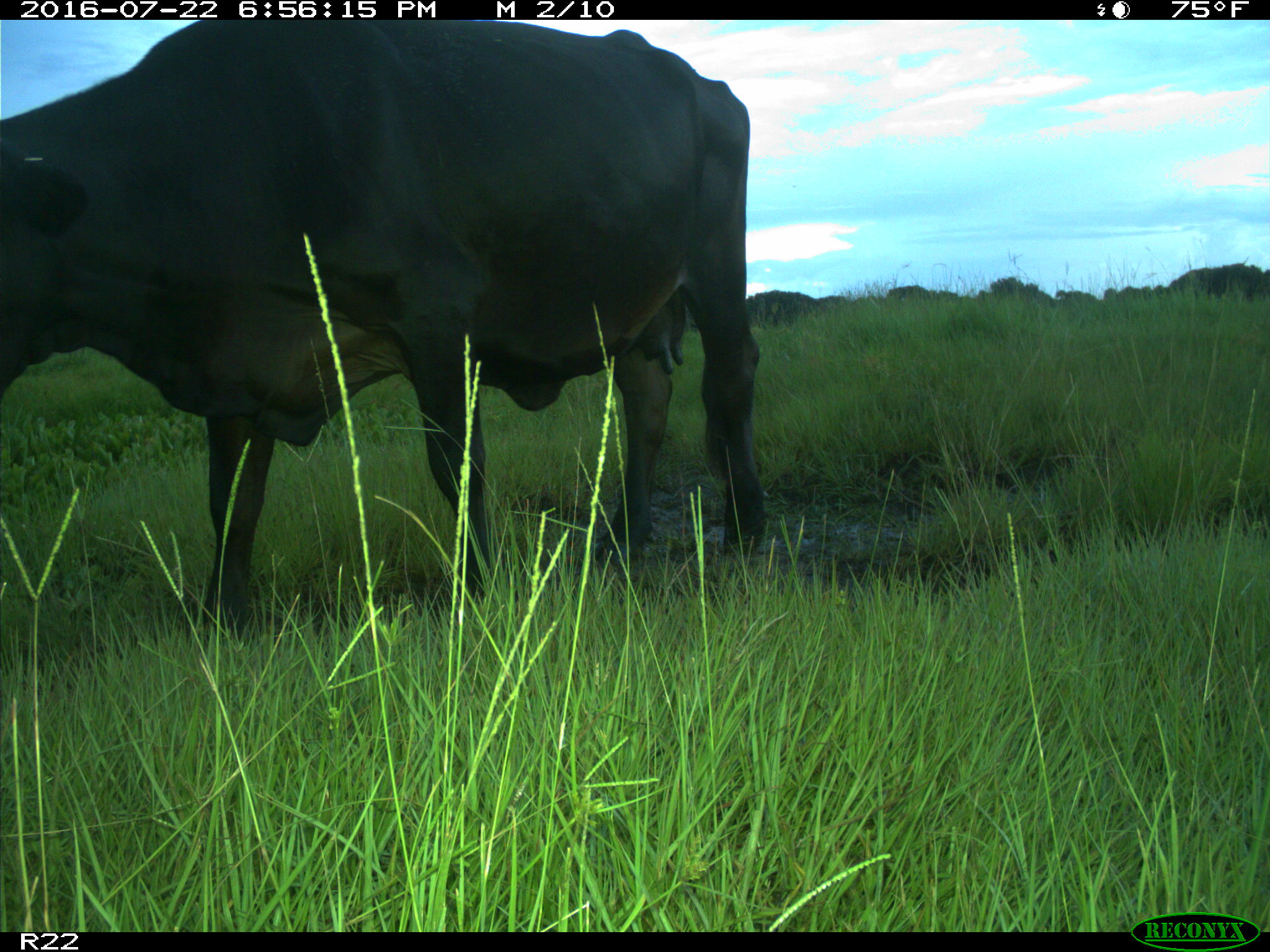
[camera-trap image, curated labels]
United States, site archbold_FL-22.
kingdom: Animalia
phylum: Chordata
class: Mammalia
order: Artiodactyla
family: Bovidae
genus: Bos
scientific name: Bos taurus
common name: domestic cow